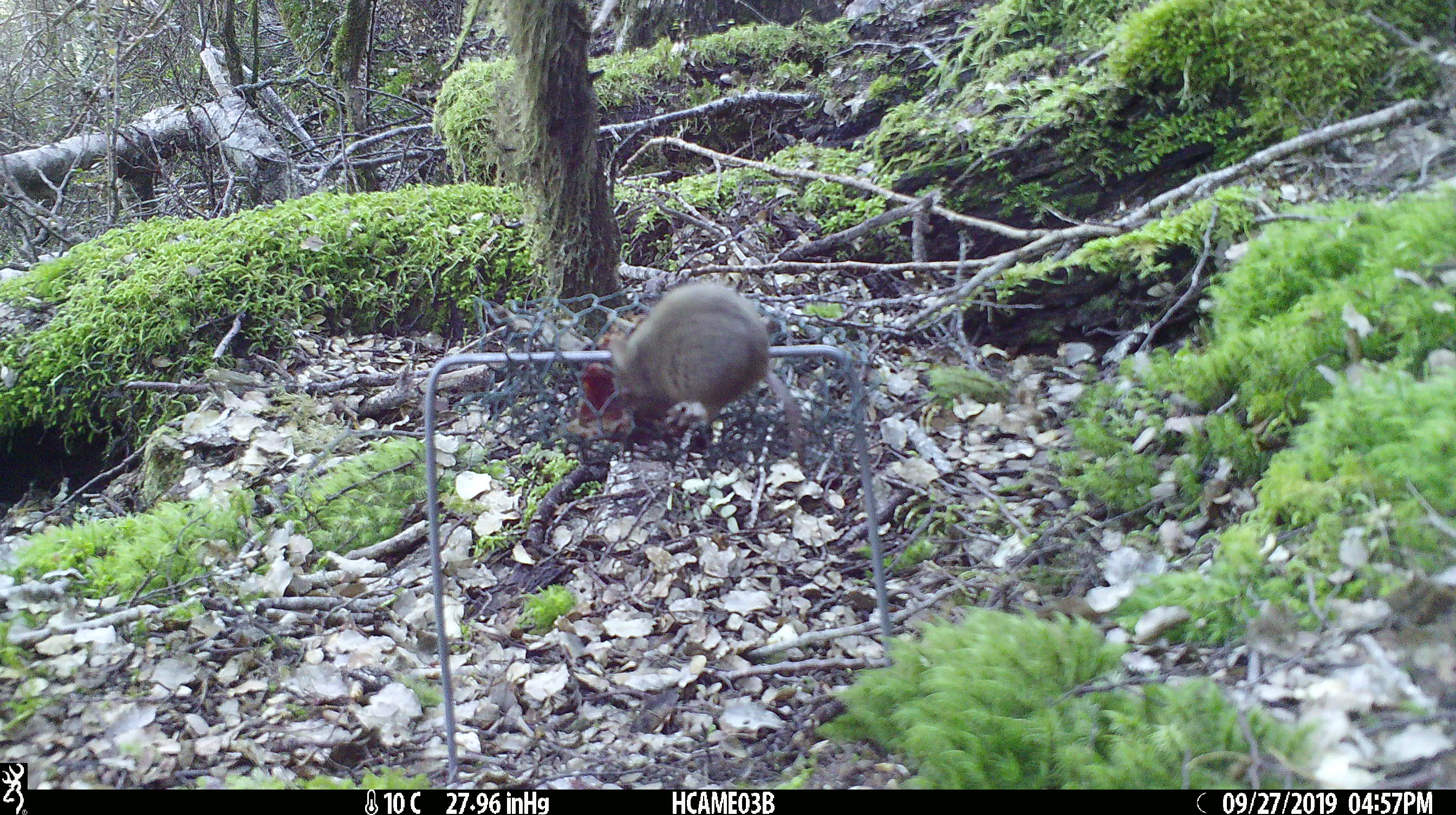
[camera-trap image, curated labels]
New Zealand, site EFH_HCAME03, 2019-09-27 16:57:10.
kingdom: Animalia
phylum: Chordata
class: Mammalia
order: Rodentia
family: Muridae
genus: Mus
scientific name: Mus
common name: mouse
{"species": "mouse (Mus)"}